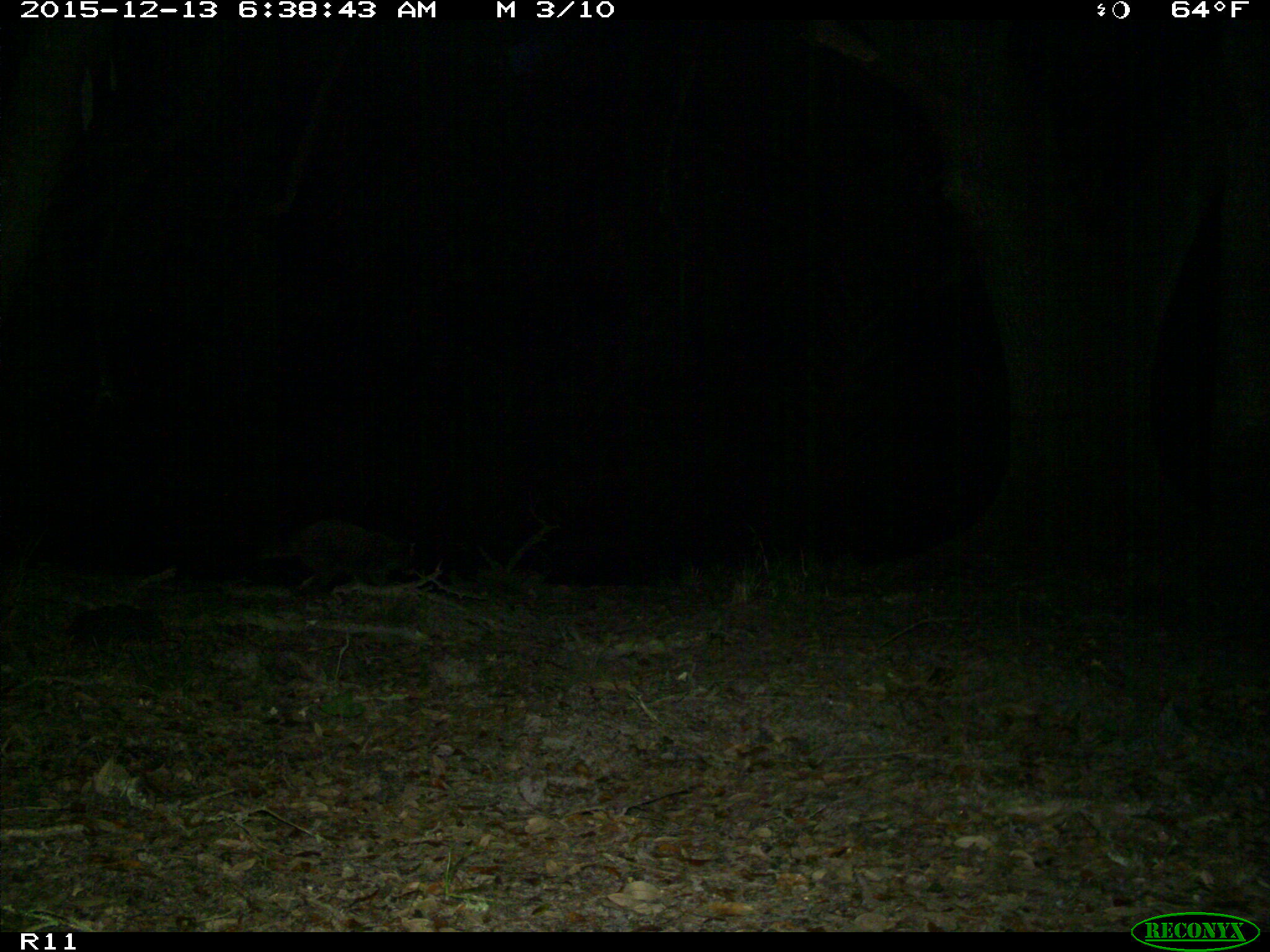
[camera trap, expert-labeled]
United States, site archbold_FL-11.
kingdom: Animalia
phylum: Chordata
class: Mammalia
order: Carnivora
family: Procyonidae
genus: Procyon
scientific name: Procyon lotor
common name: common raccoon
Procyon lotor (common raccoon).